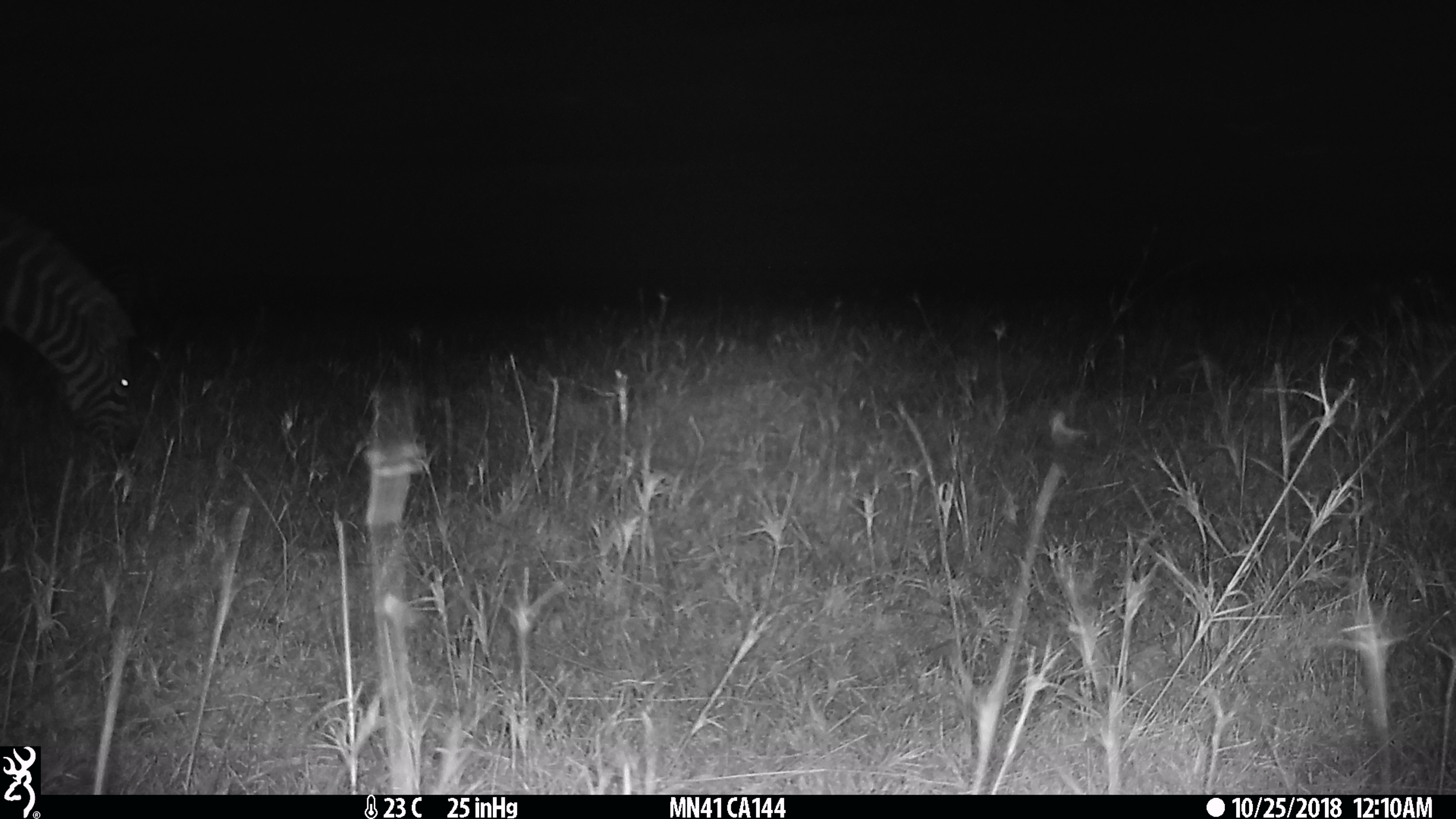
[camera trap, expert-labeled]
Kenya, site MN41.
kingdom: Animalia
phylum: Chordata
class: Mammalia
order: Perissodactyla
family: Equidae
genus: Equus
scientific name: Equus quagga burchellii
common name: burchell's zebra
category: zebra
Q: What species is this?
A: Zebra (burchell's zebra) (Equus quagga burchellii).